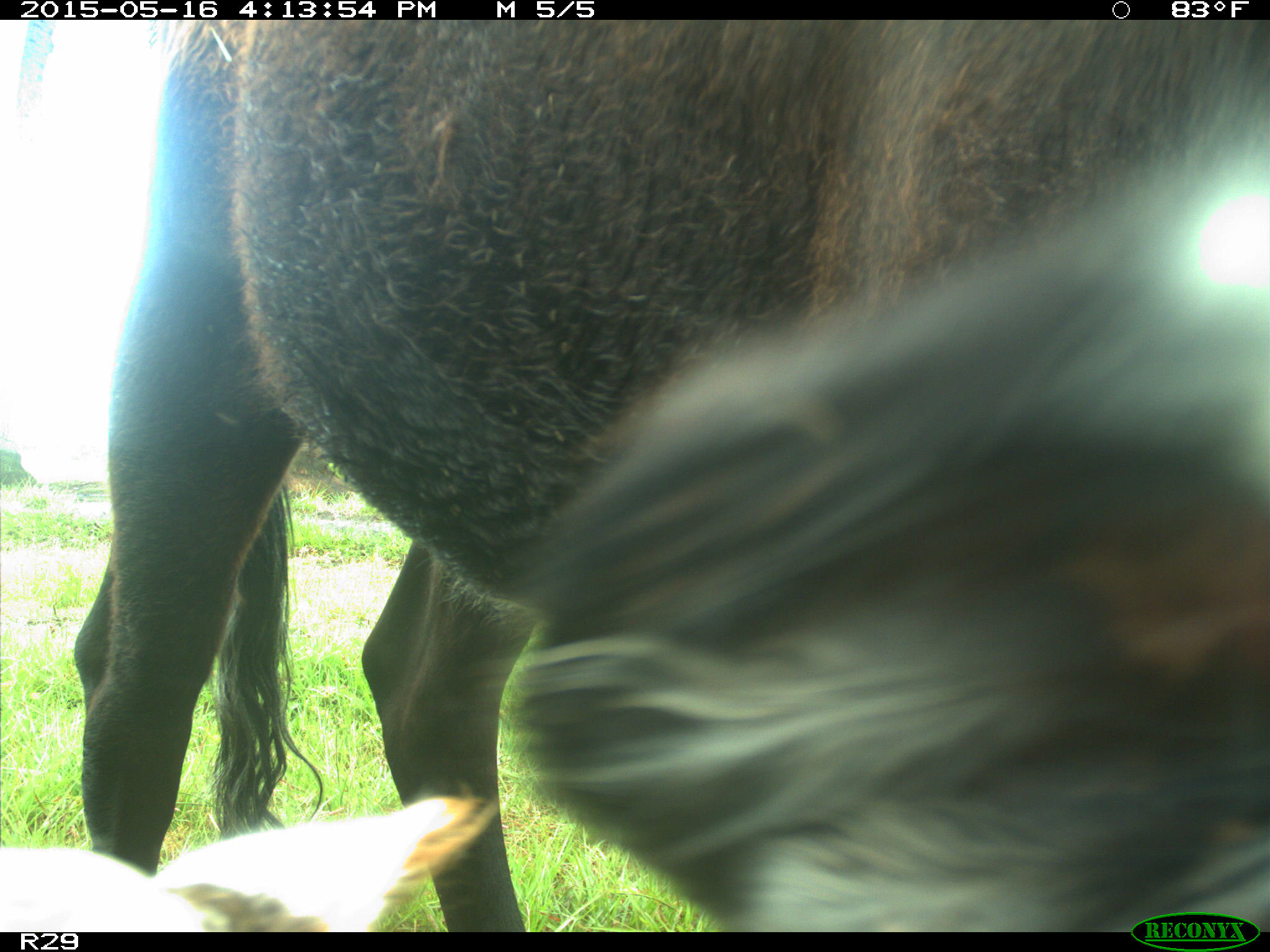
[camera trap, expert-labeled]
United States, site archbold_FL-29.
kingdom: Animalia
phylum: Chordata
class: Mammalia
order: Artiodactyla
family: Bovidae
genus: Bos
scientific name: Bos taurus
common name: domestic cow